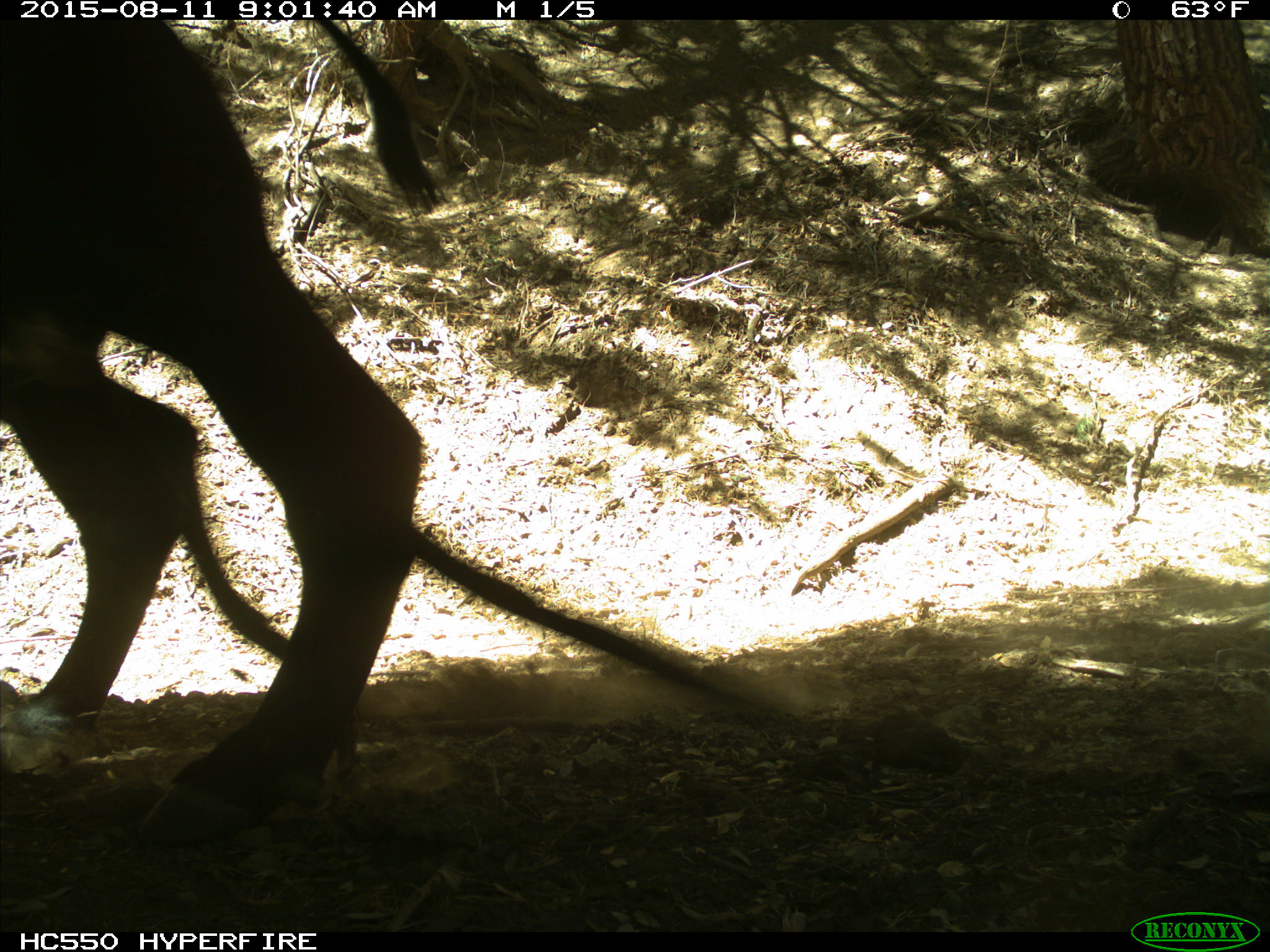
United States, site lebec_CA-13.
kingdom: Animalia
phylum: Chordata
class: Mammalia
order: Artiodactyla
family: Bovidae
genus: Bos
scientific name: Bos taurus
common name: domestic cow